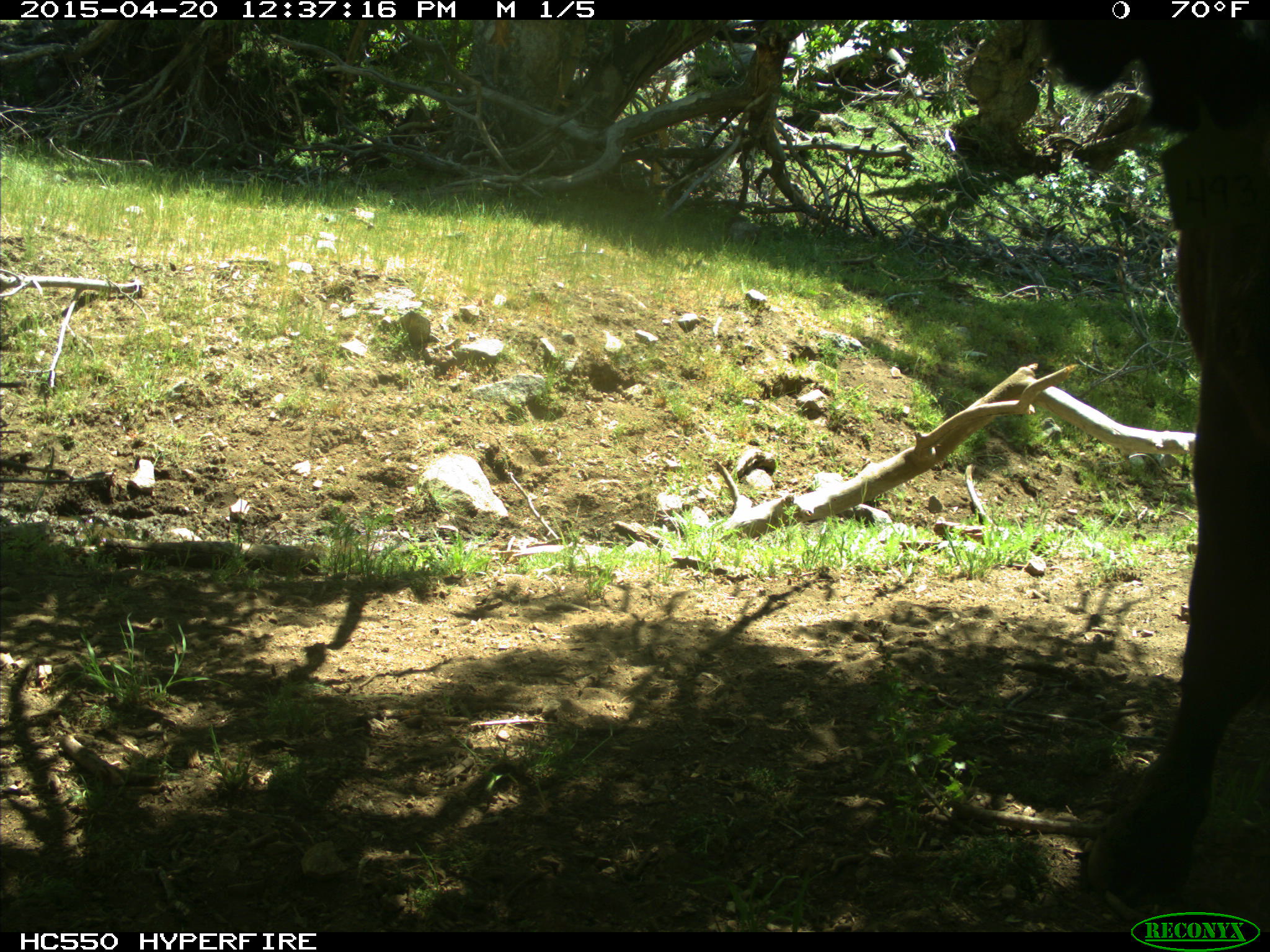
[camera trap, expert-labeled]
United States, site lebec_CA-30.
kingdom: Animalia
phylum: Chordata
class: Mammalia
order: Artiodactyla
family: Bovidae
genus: Bos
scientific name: Bos taurus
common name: domestic cow